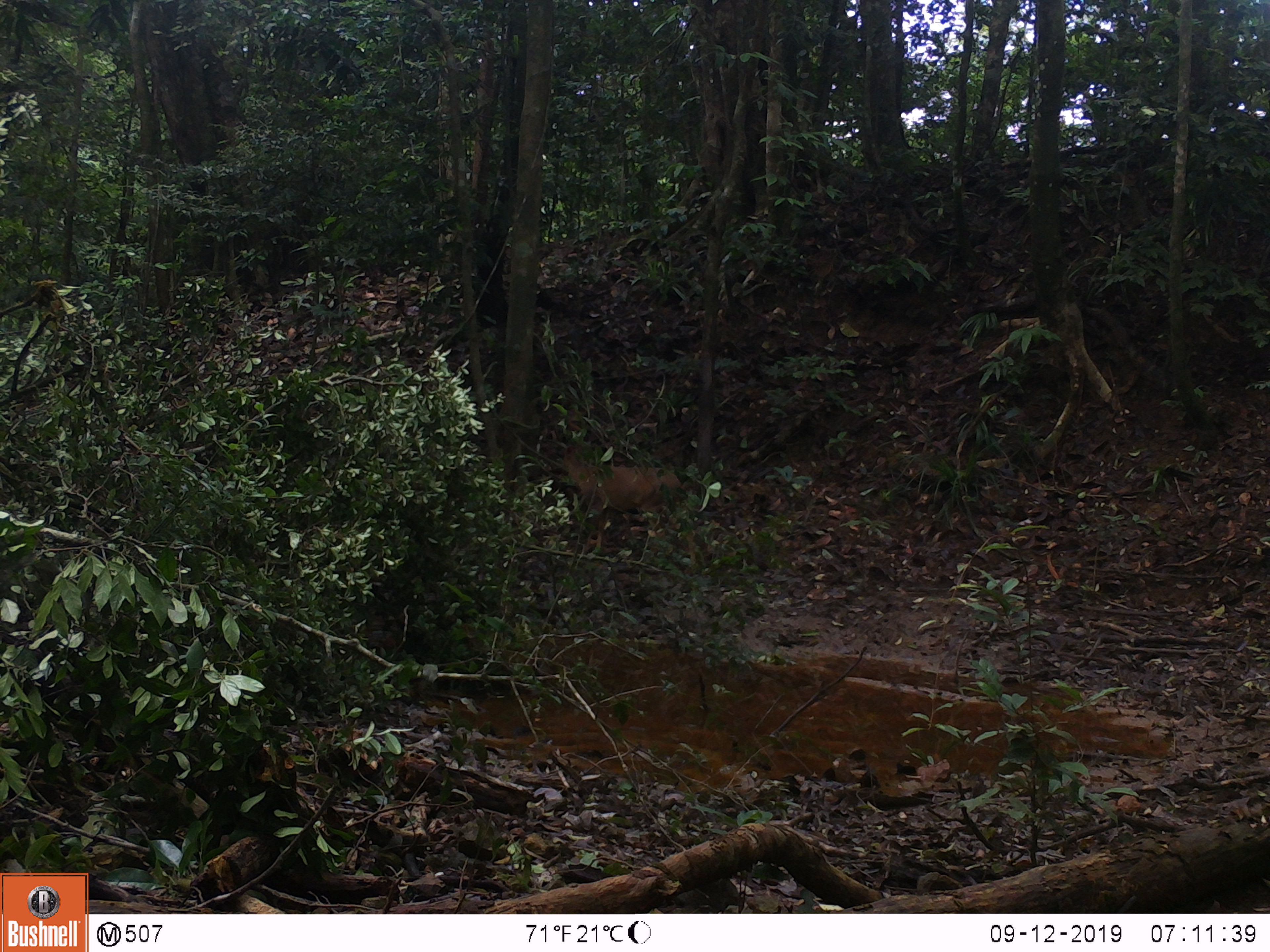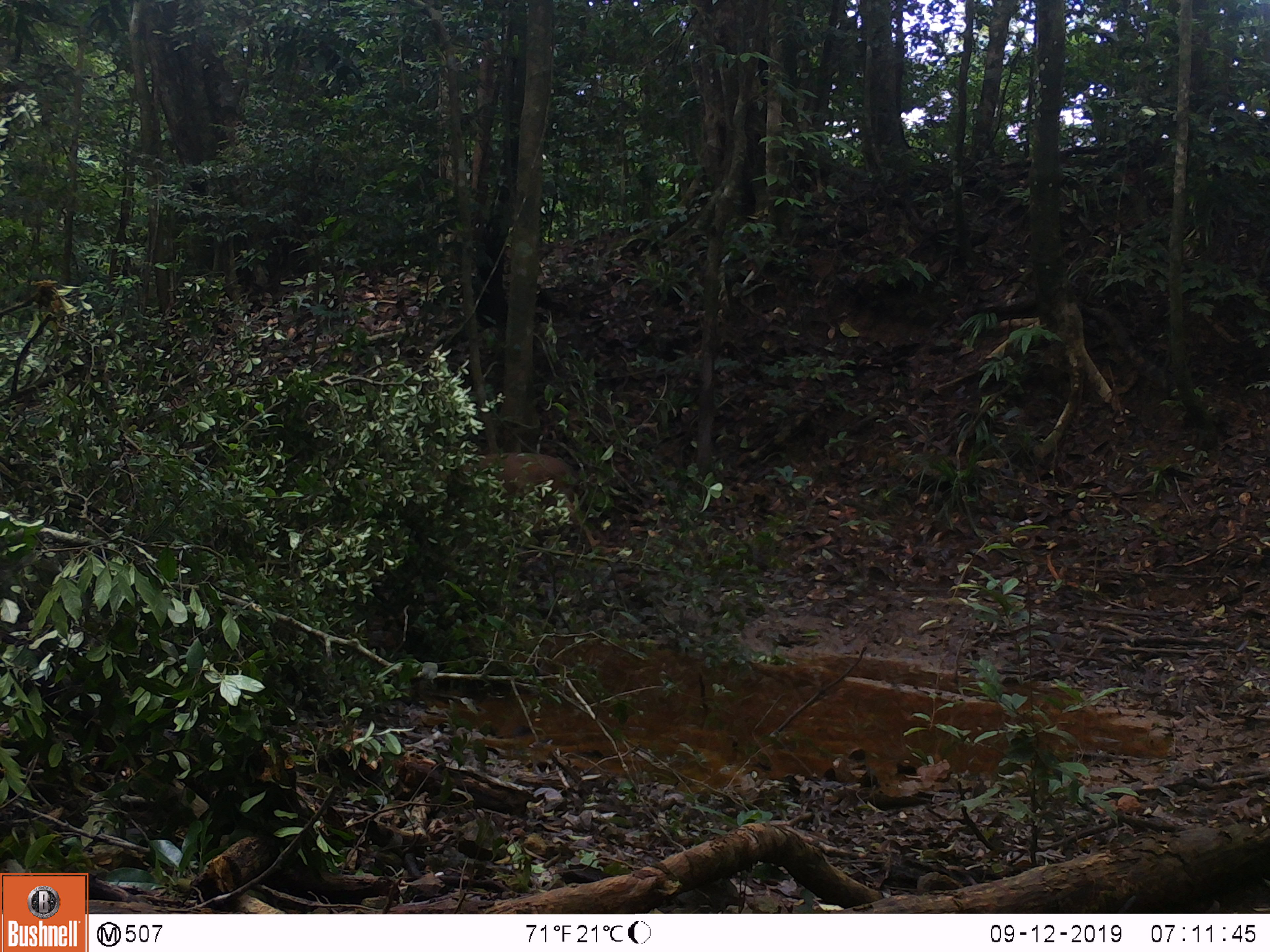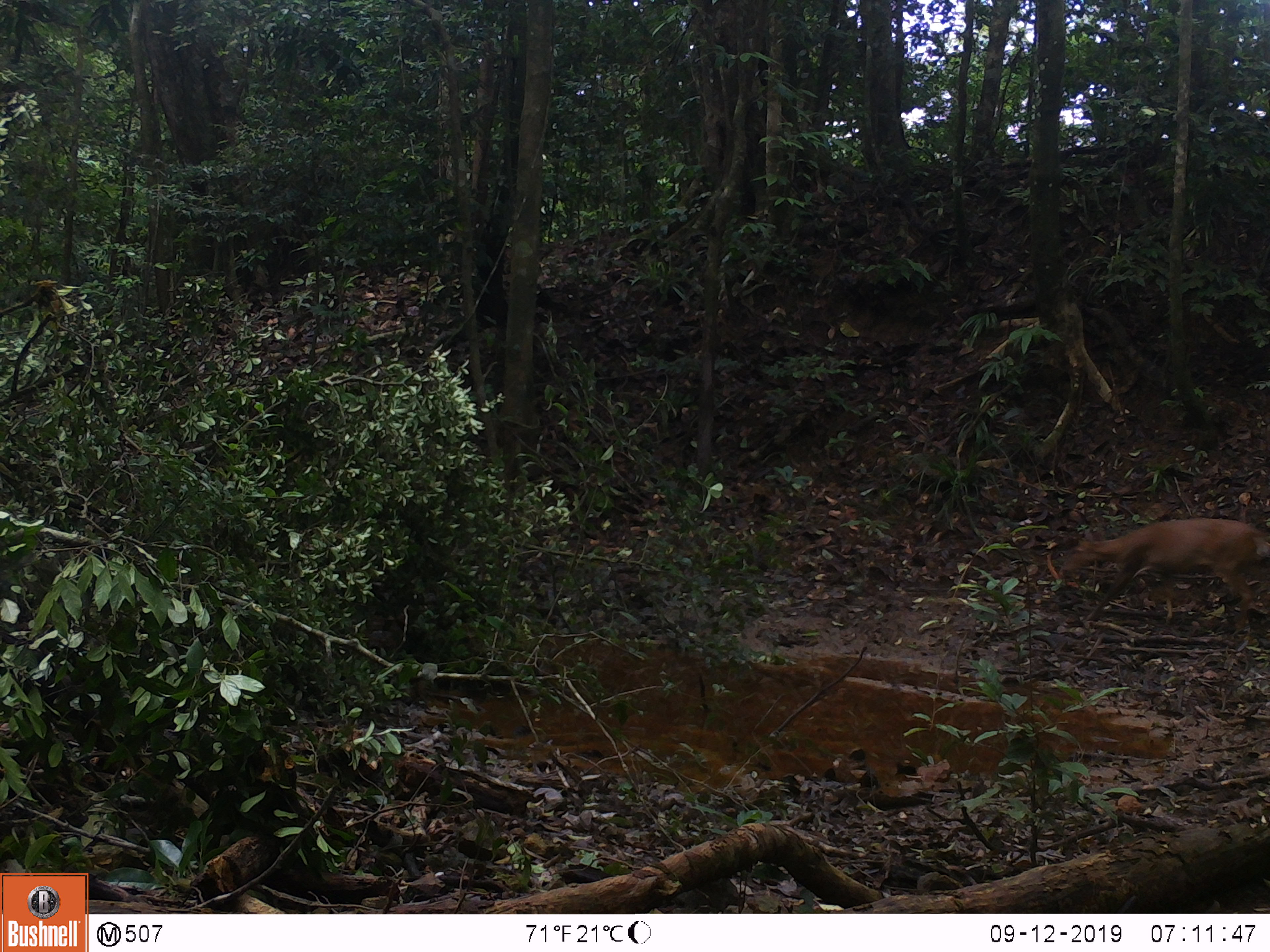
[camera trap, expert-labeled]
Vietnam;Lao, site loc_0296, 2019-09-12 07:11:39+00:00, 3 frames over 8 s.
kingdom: Animalia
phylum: Chordata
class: Mammalia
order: Artiodactyla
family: Cervidae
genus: Muntiacus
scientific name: Muntiacus vuquangensis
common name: large-antlered muntjac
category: large antlered muntjac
Large antlered muntjac (large-antlered muntjac) (Muntiacus vuquangensis). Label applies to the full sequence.